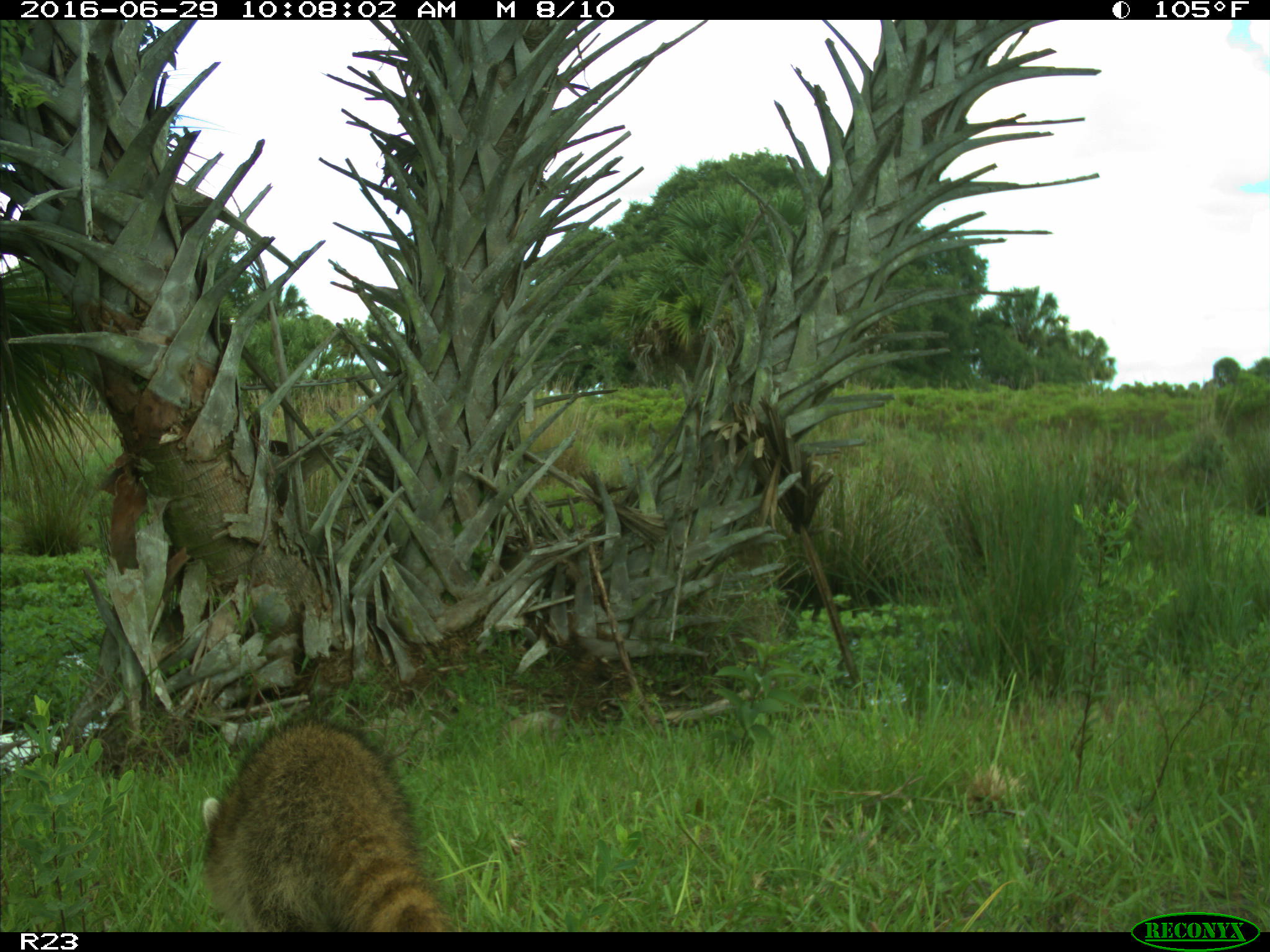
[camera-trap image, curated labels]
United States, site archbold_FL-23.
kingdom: Animalia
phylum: Chordata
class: Mammalia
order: Carnivora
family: Procyonidae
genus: Procyon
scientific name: Procyon lotor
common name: common raccoon